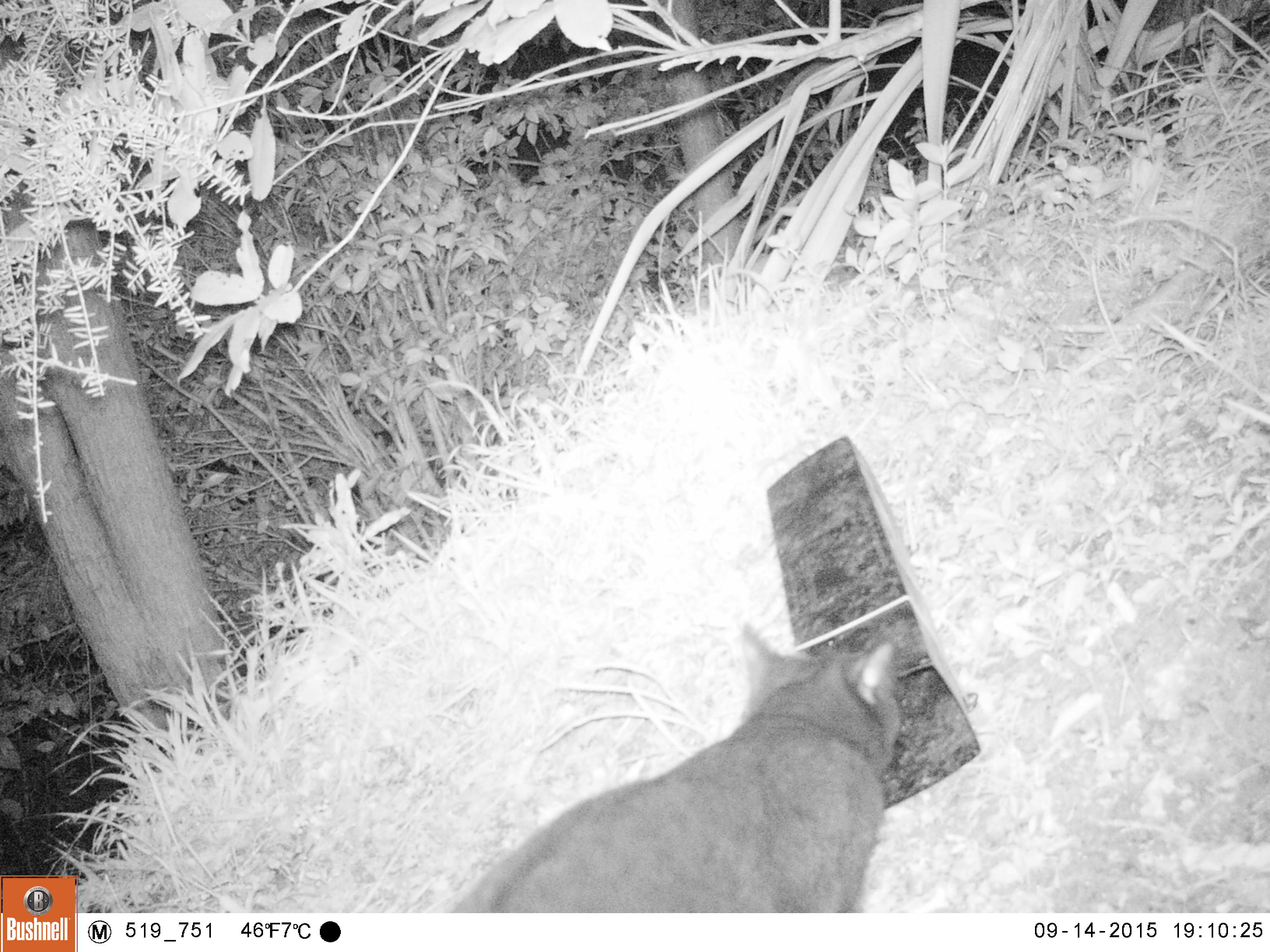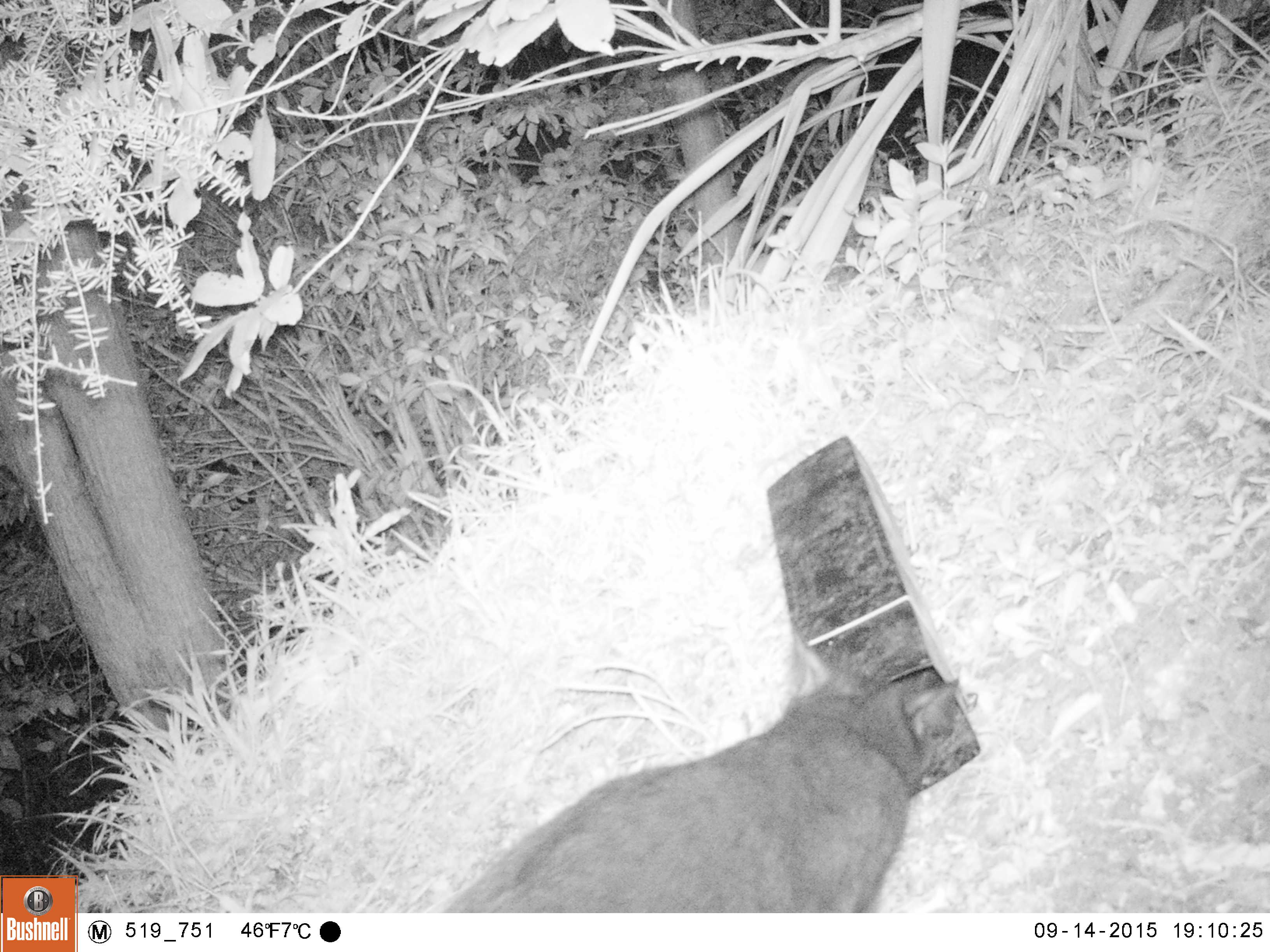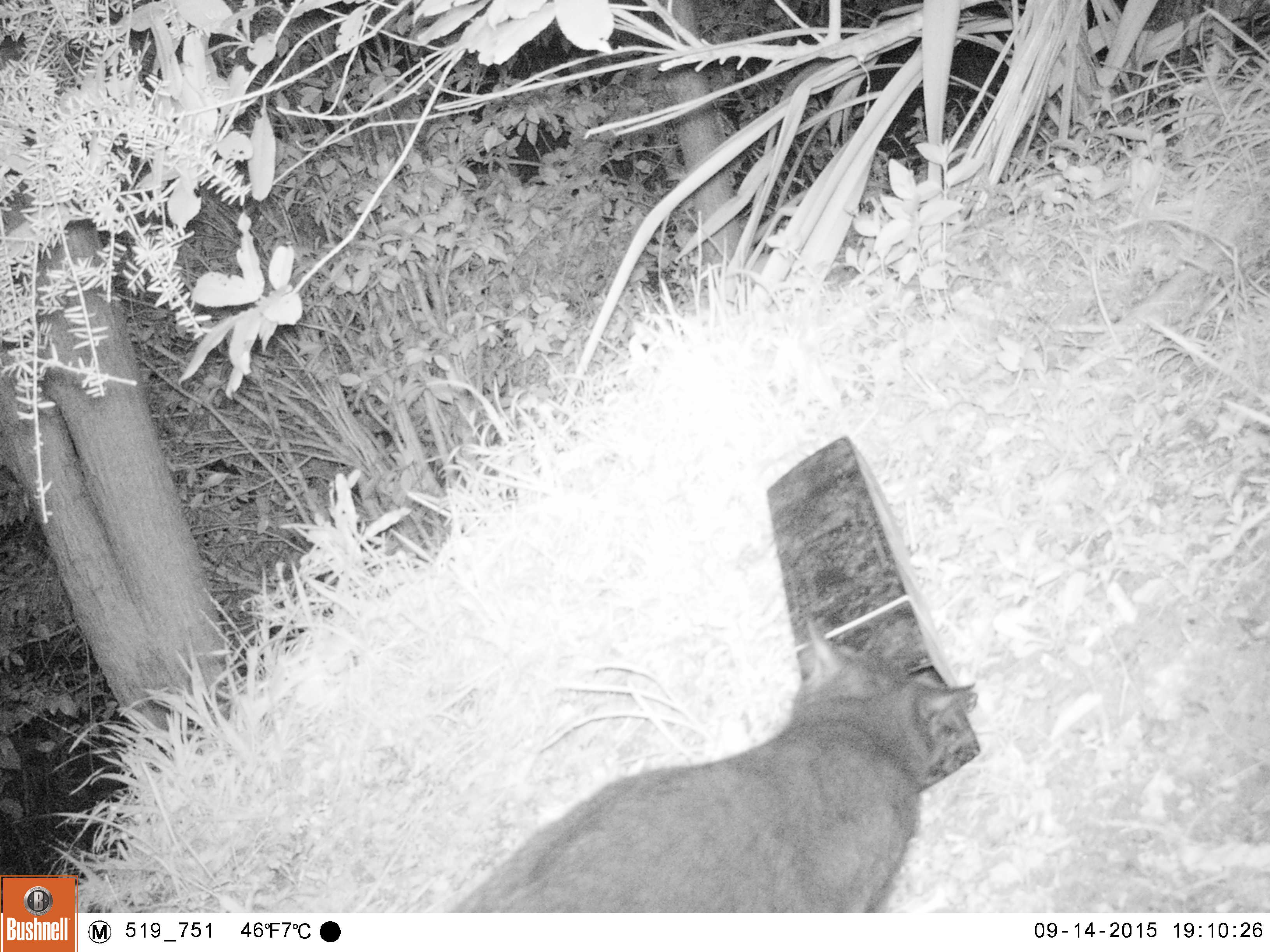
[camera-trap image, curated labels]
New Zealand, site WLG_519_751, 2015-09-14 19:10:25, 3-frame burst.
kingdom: Animalia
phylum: Chordata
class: Mammalia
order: Carnivora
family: Felidae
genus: Felis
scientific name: Felis catus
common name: domestic cat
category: cat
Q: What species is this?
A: Cat (domestic cat) (Felis catus).